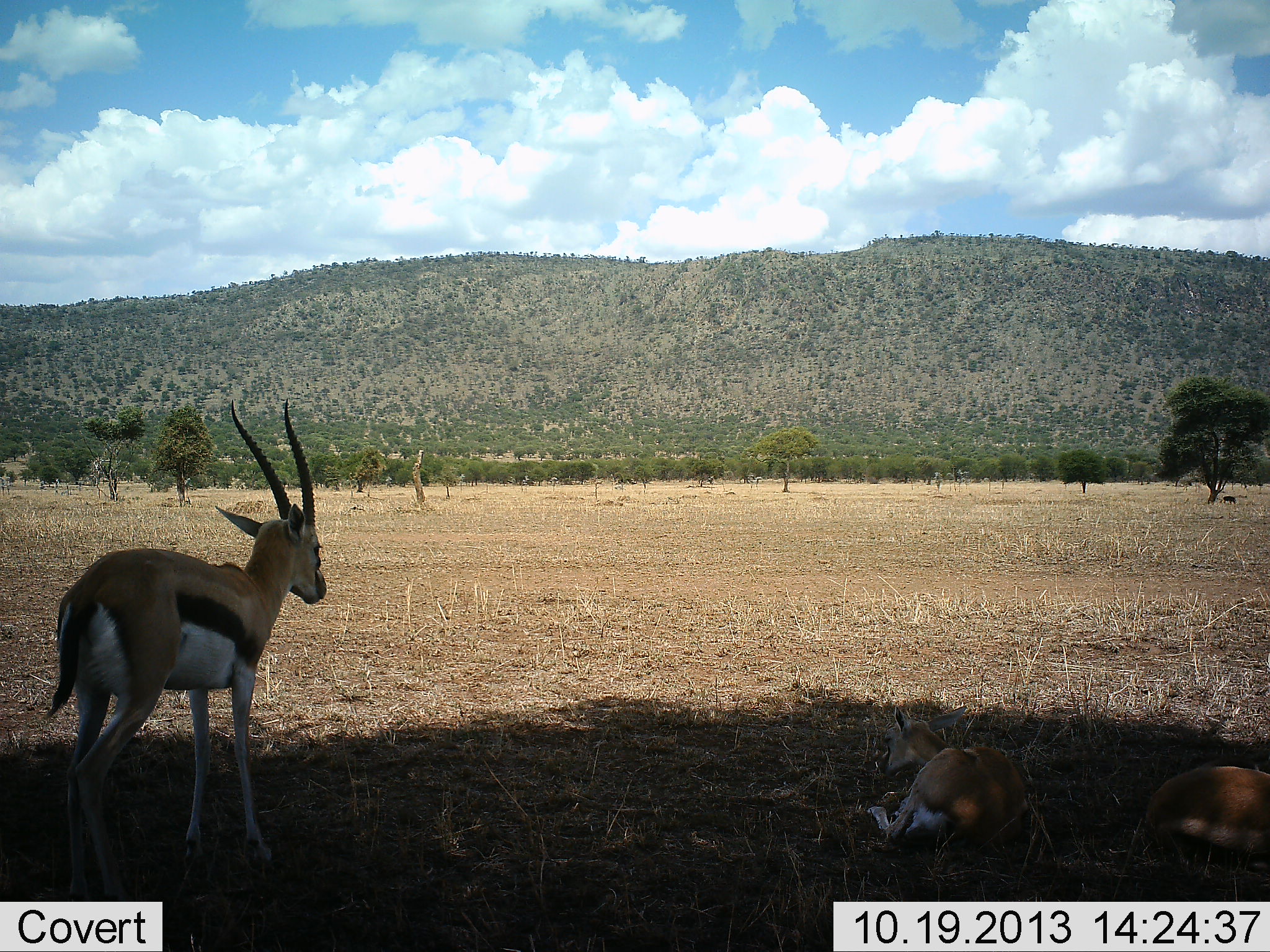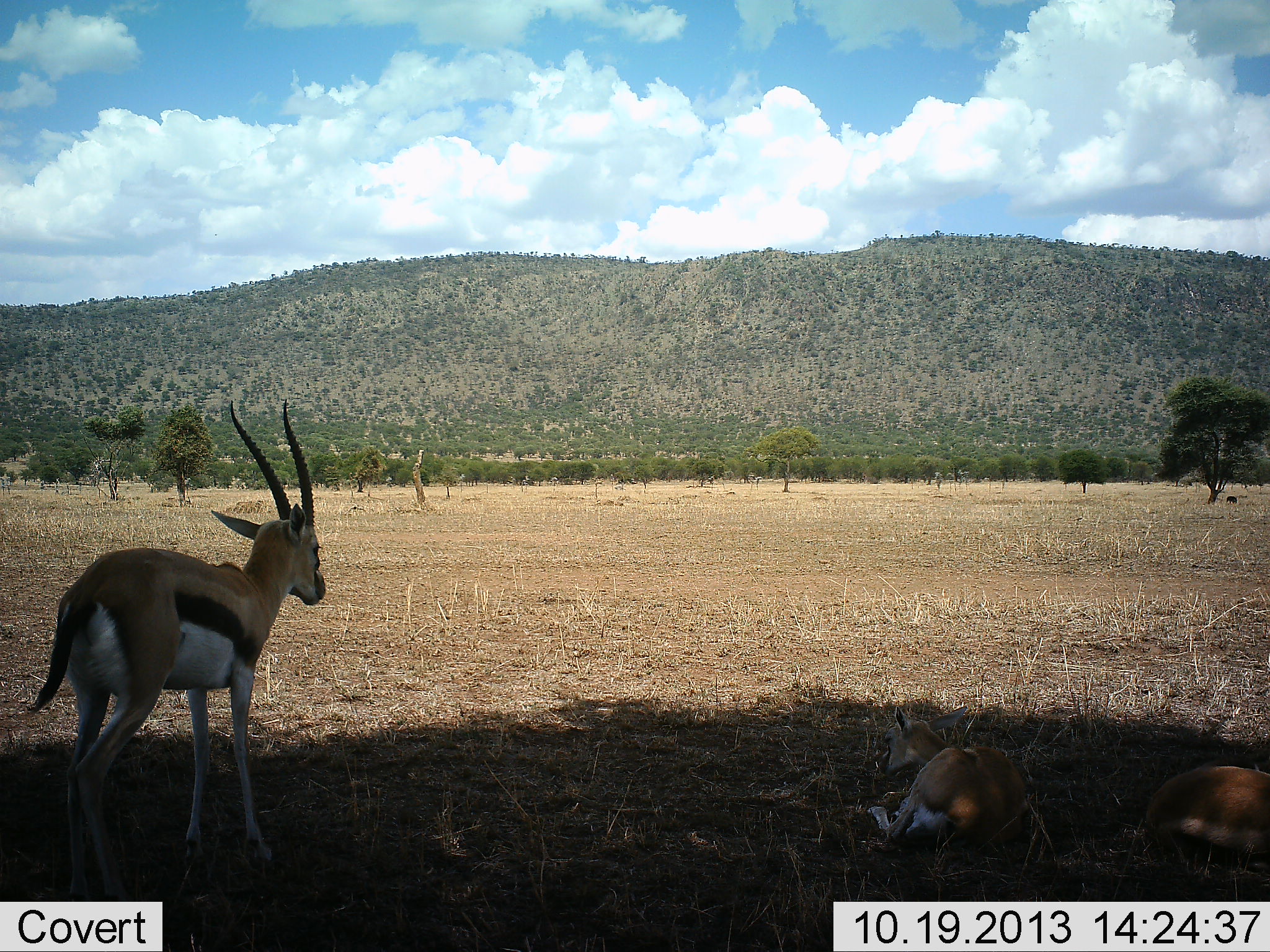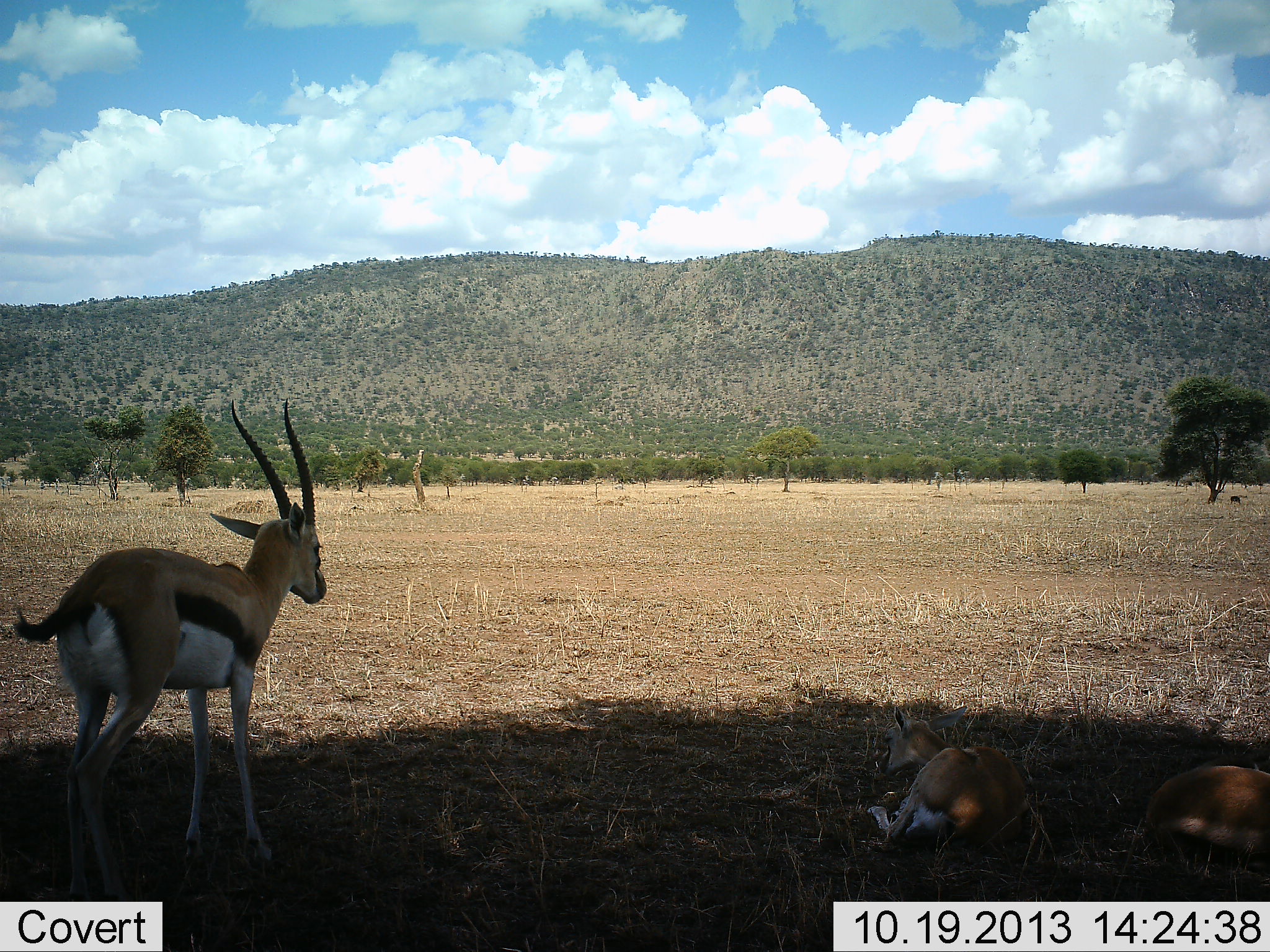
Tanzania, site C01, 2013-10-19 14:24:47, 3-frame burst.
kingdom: Animalia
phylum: Chordata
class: Mammalia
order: Artiodactyla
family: Bovidae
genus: Eudorcas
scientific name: Eudorcas thomsonii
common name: thomson's gazelle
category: gazellethomsons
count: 3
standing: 100%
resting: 91%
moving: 0%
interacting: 0%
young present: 27%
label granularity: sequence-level